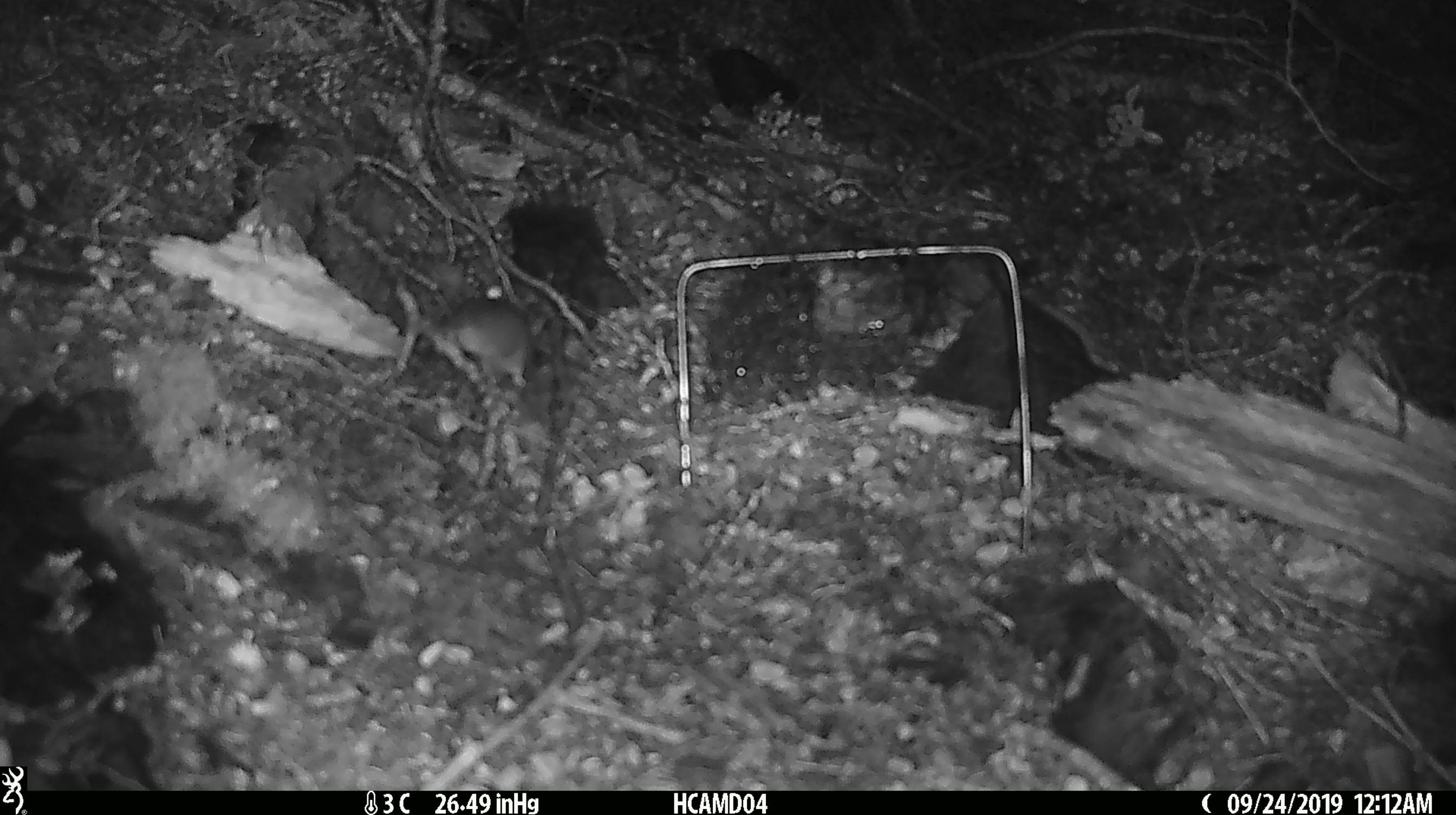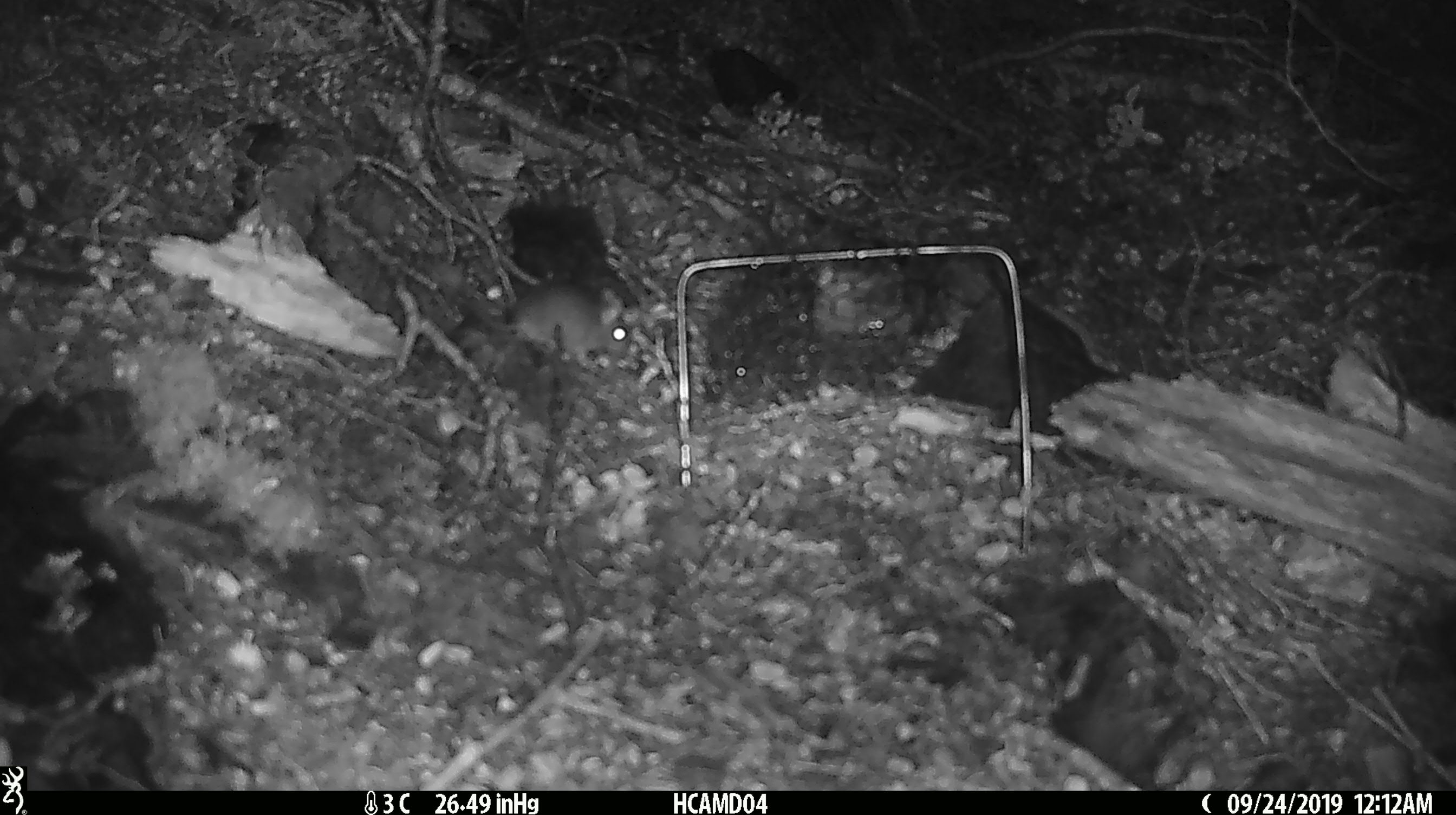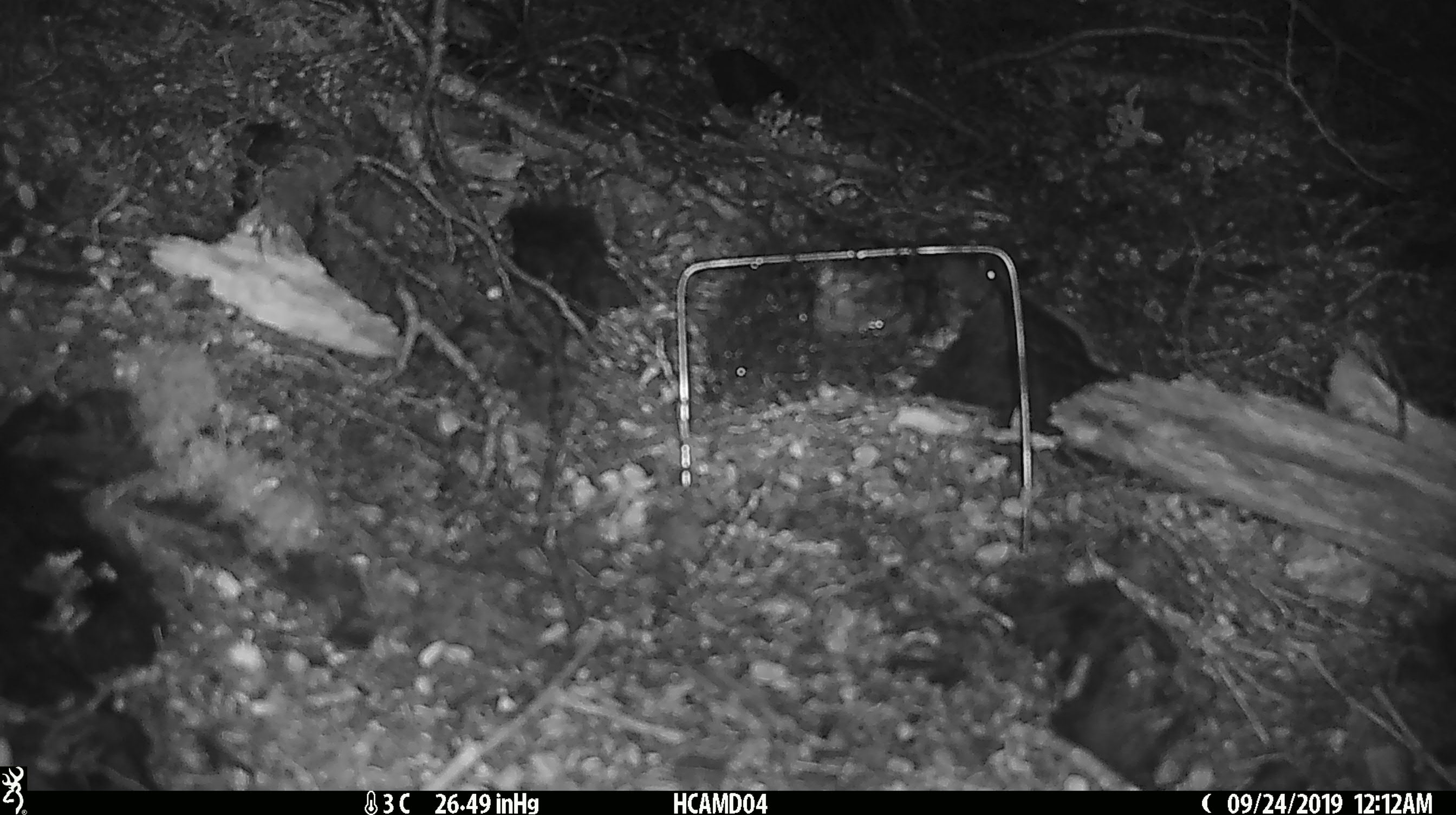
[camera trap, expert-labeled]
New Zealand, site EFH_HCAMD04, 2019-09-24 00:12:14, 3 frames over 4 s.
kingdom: Animalia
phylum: Chordata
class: Mammalia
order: Rodentia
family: Muridae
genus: Mus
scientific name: Mus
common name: mouse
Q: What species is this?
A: Mouse (Mus).